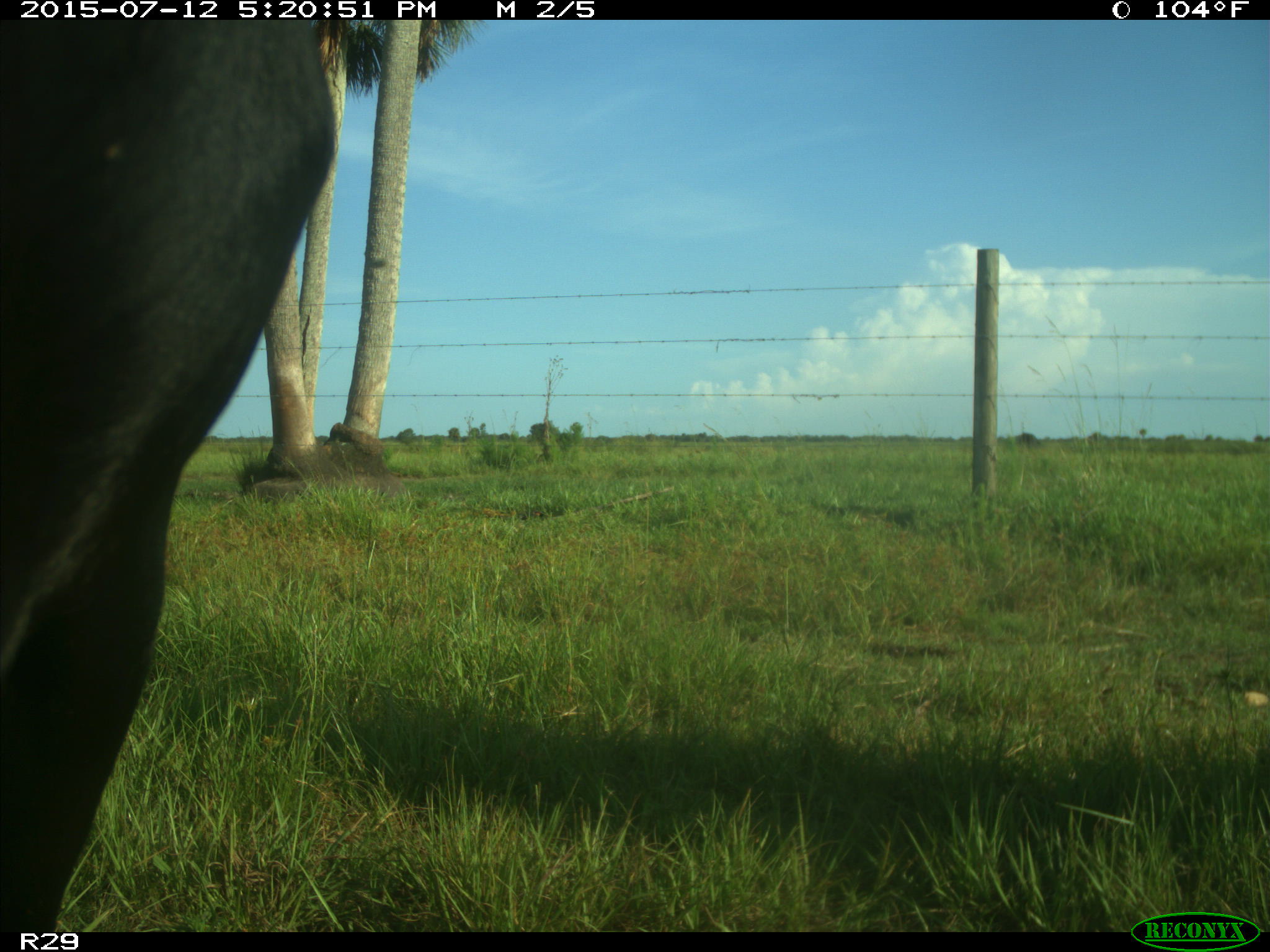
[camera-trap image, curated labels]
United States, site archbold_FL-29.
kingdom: Animalia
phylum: Chordata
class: Mammalia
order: Artiodactyla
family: Bovidae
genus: Bos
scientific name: Bos taurus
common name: domestic cow